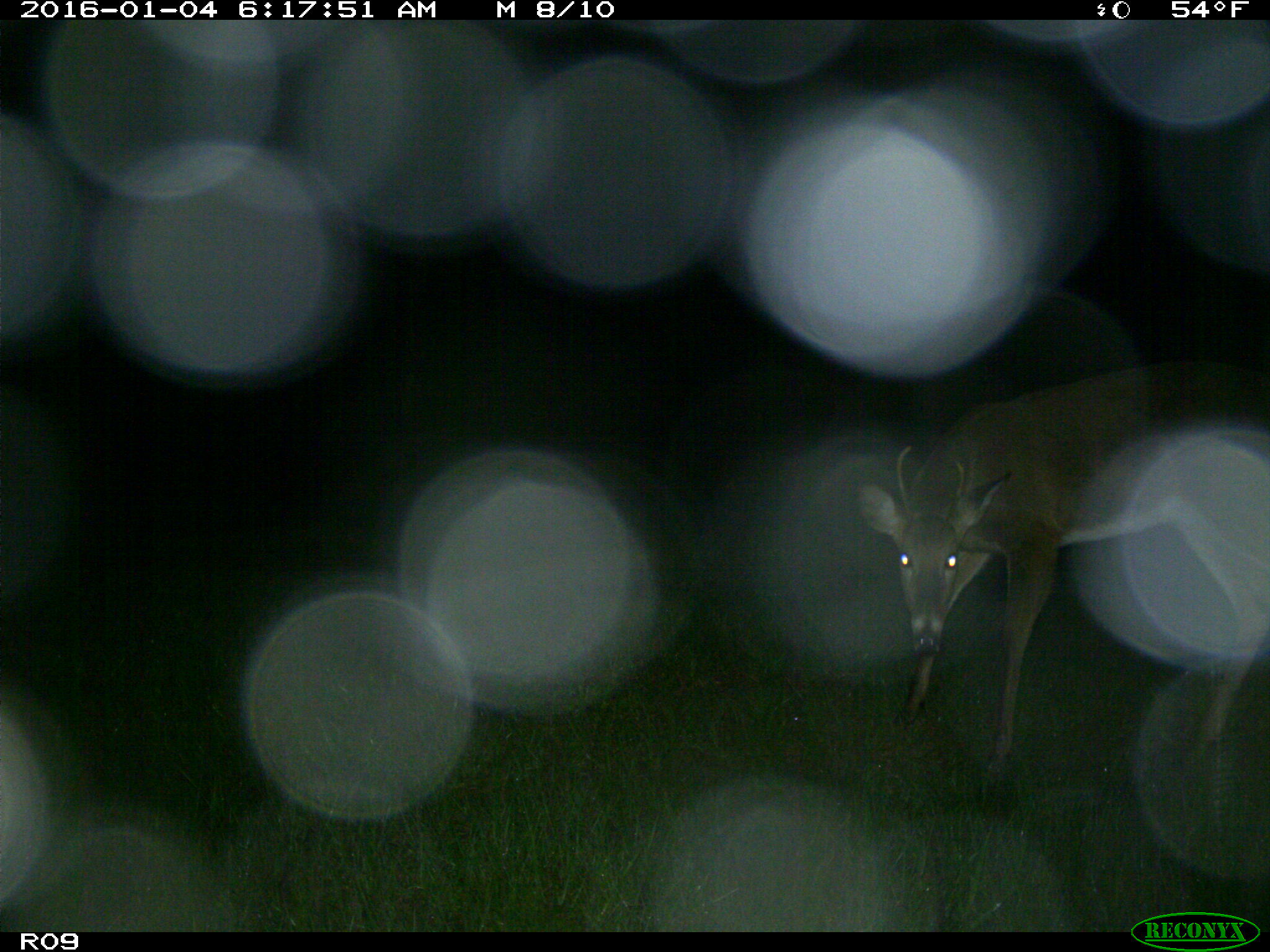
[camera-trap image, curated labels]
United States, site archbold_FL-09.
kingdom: Animalia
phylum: Chordata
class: Mammalia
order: Artiodactyla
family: Cervidae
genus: Odocoileus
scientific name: Odocoileus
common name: deer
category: unidentified deer